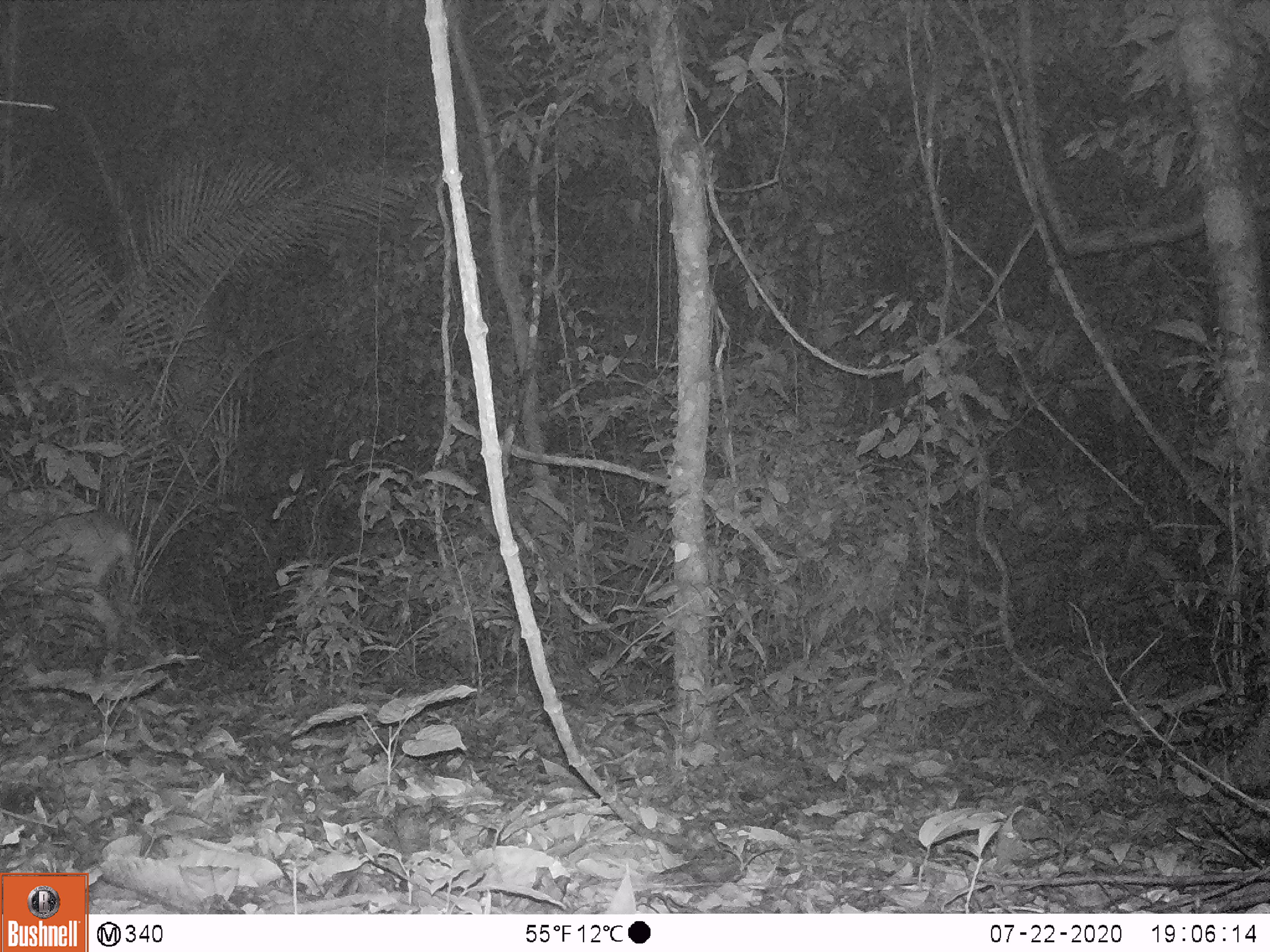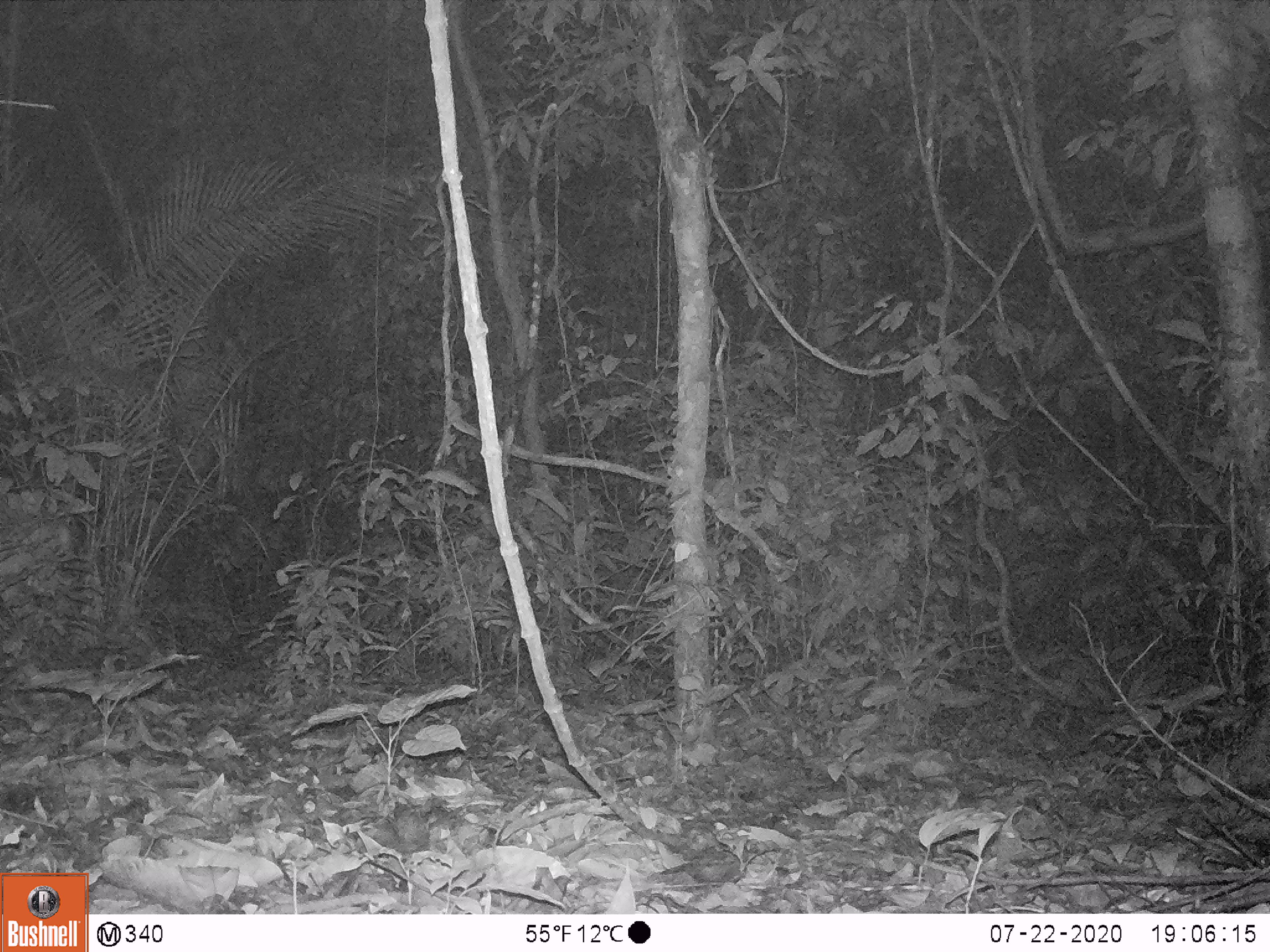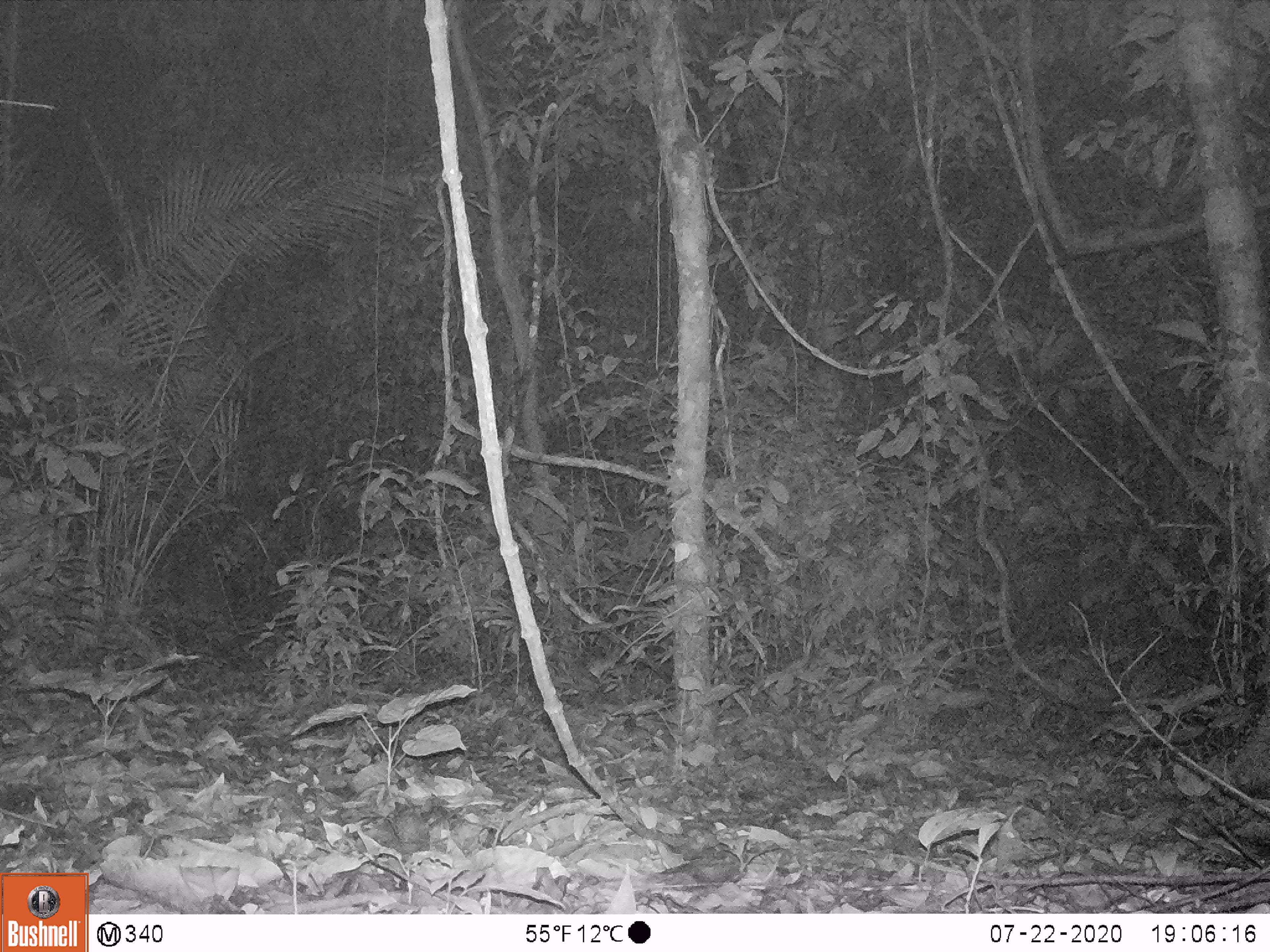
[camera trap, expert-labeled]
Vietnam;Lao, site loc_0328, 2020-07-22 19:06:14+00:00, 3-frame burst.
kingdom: Animalia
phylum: Chordata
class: Mammalia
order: Artiodactyla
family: Cervidae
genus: Muntiacus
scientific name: Muntiacus vuquangensis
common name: large-antlered muntjac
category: large antlered muntjac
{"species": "large antlered muntjac (large-antlered muntjac) (Muntiacus vuquangensis)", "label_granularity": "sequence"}